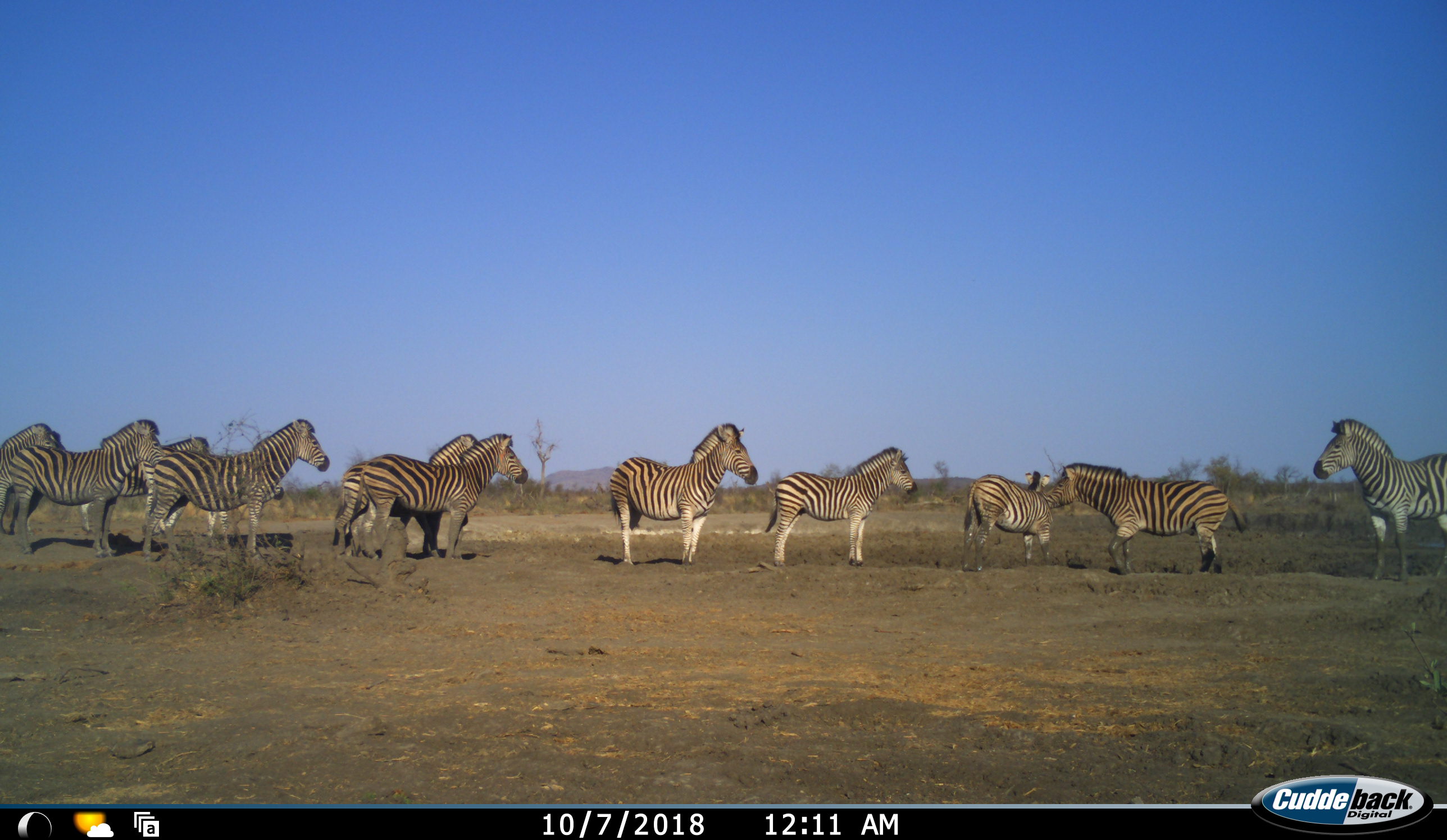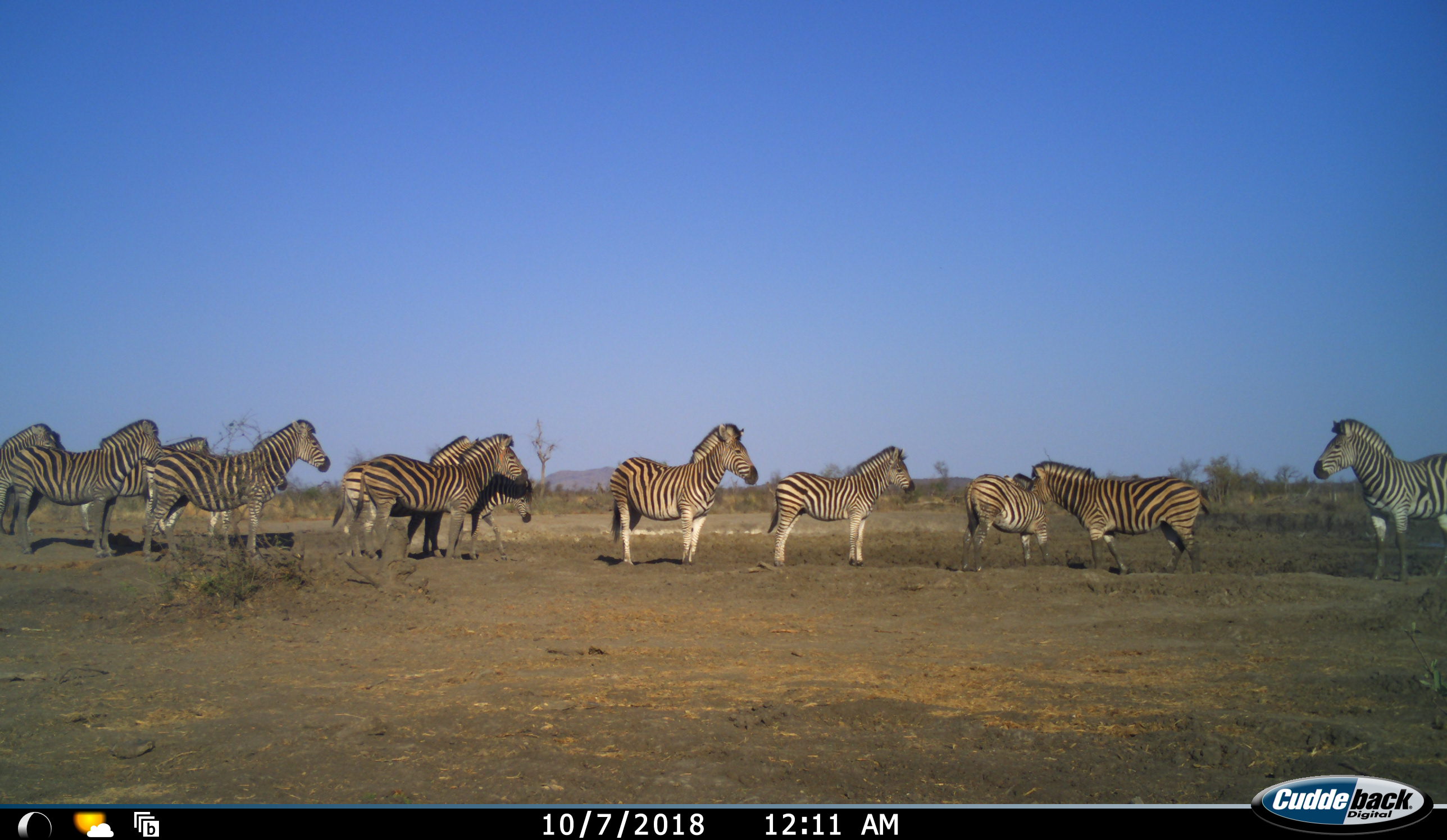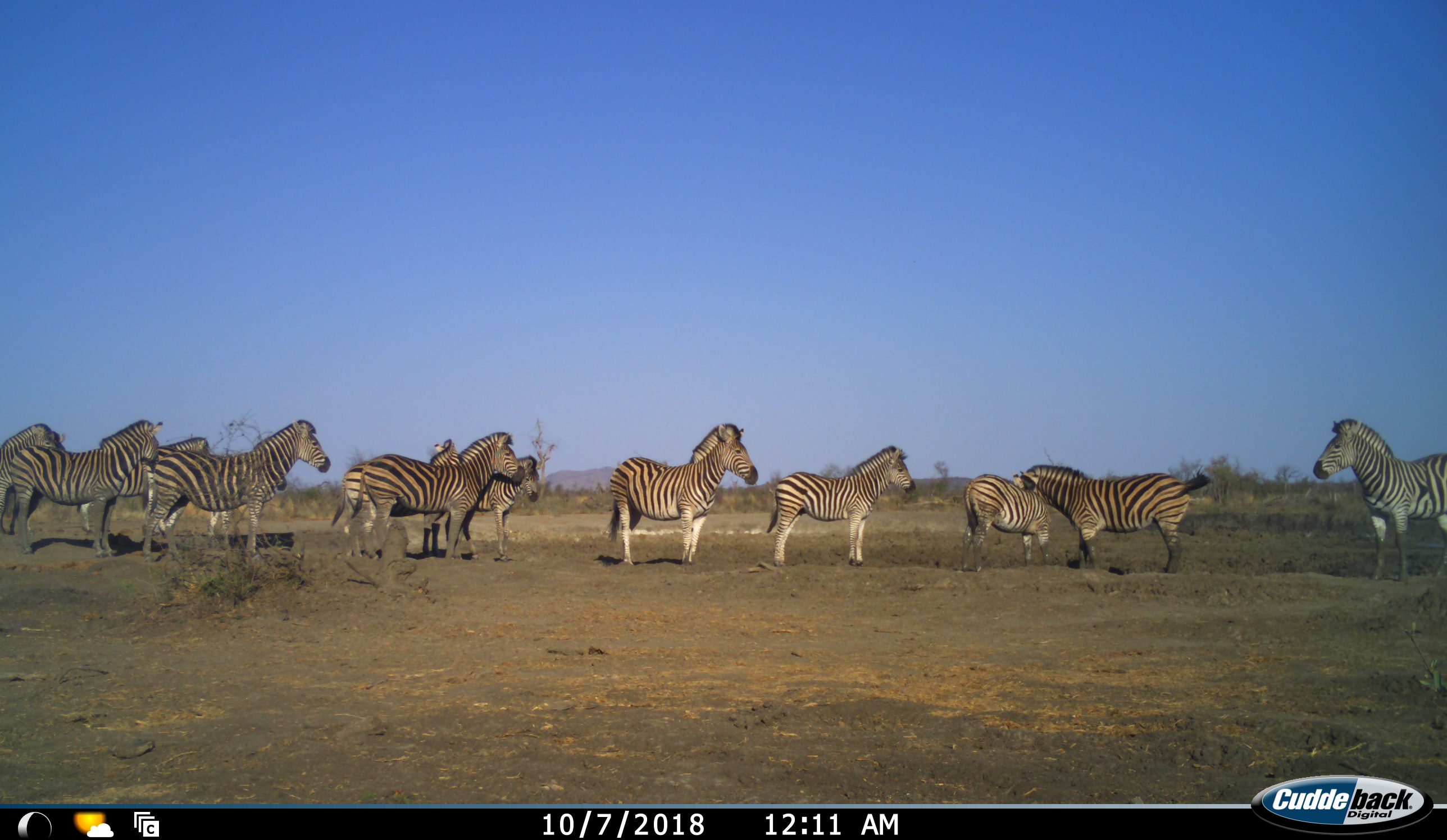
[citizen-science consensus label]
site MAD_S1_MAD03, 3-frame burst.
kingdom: Animalia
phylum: Chordata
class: Mammalia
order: Perissodactyla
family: Equidae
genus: Equus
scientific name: Equus quagga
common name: plains zebra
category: zebraplains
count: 11-50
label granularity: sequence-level